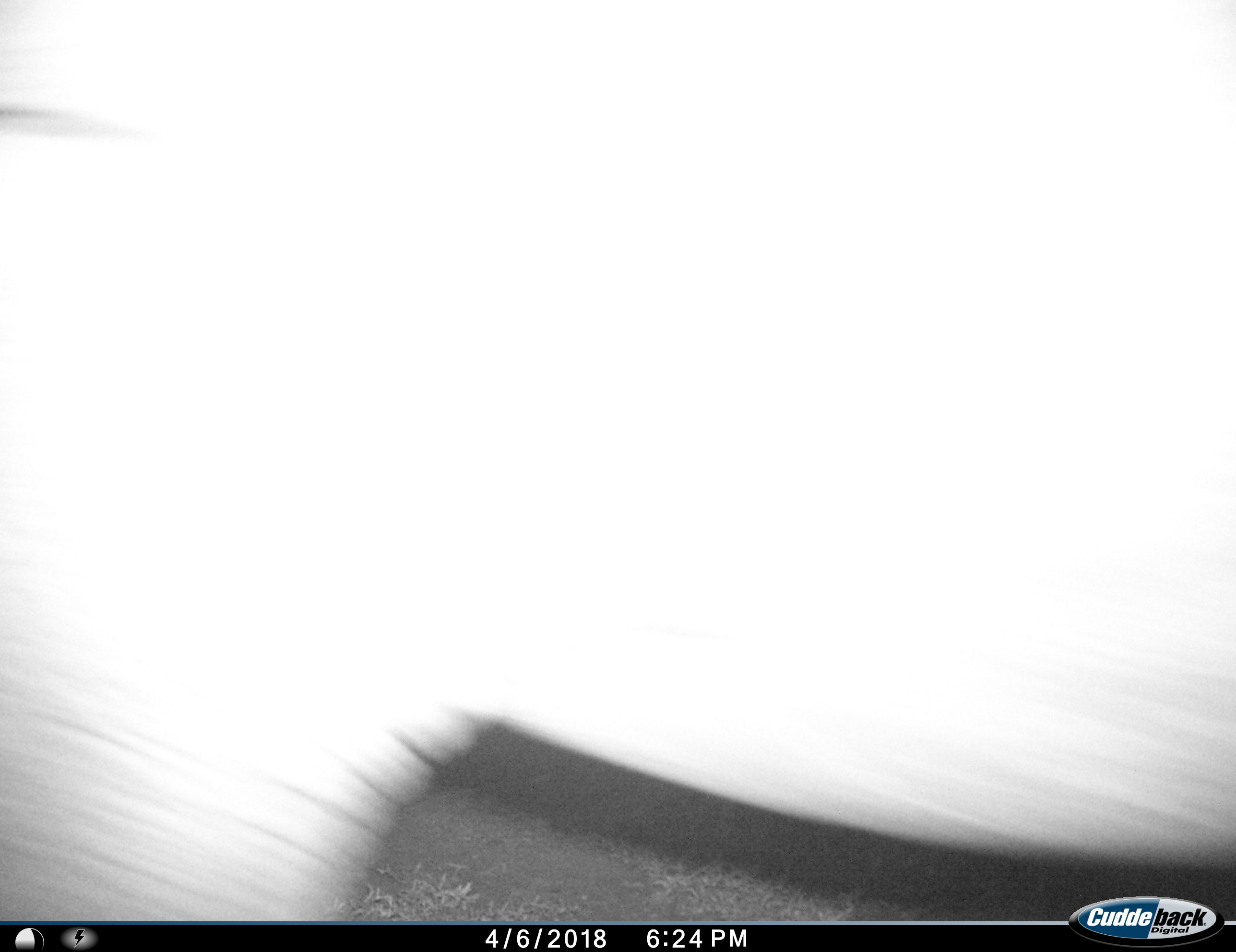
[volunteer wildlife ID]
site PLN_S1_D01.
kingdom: Animalia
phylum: Chordata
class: Mammalia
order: Proboscidea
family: Elephantidae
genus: Loxodonta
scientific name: Loxodonta africana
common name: african bush elephant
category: elephant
Elephant (african bush elephant) (Loxodonta africana), count 1. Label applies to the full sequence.